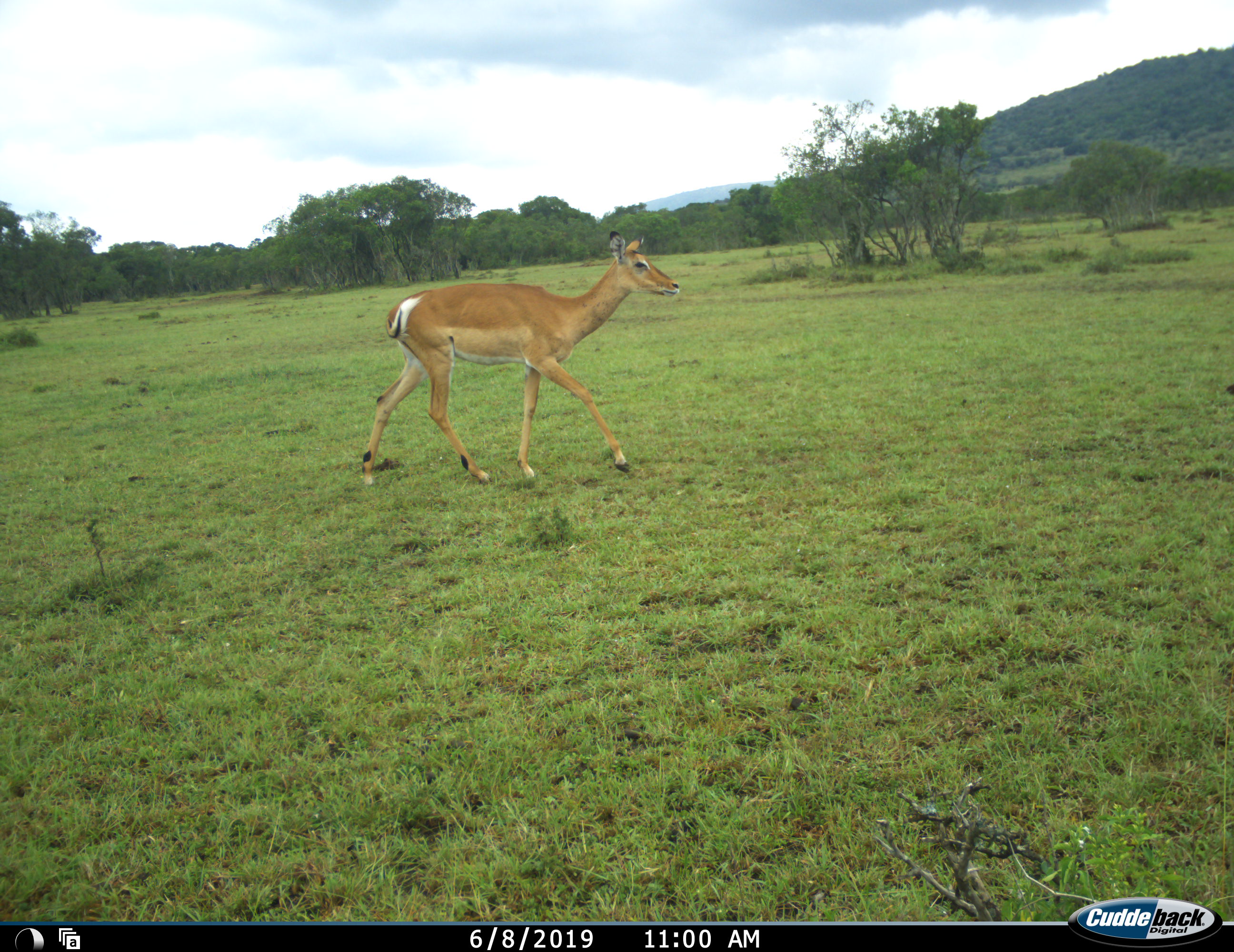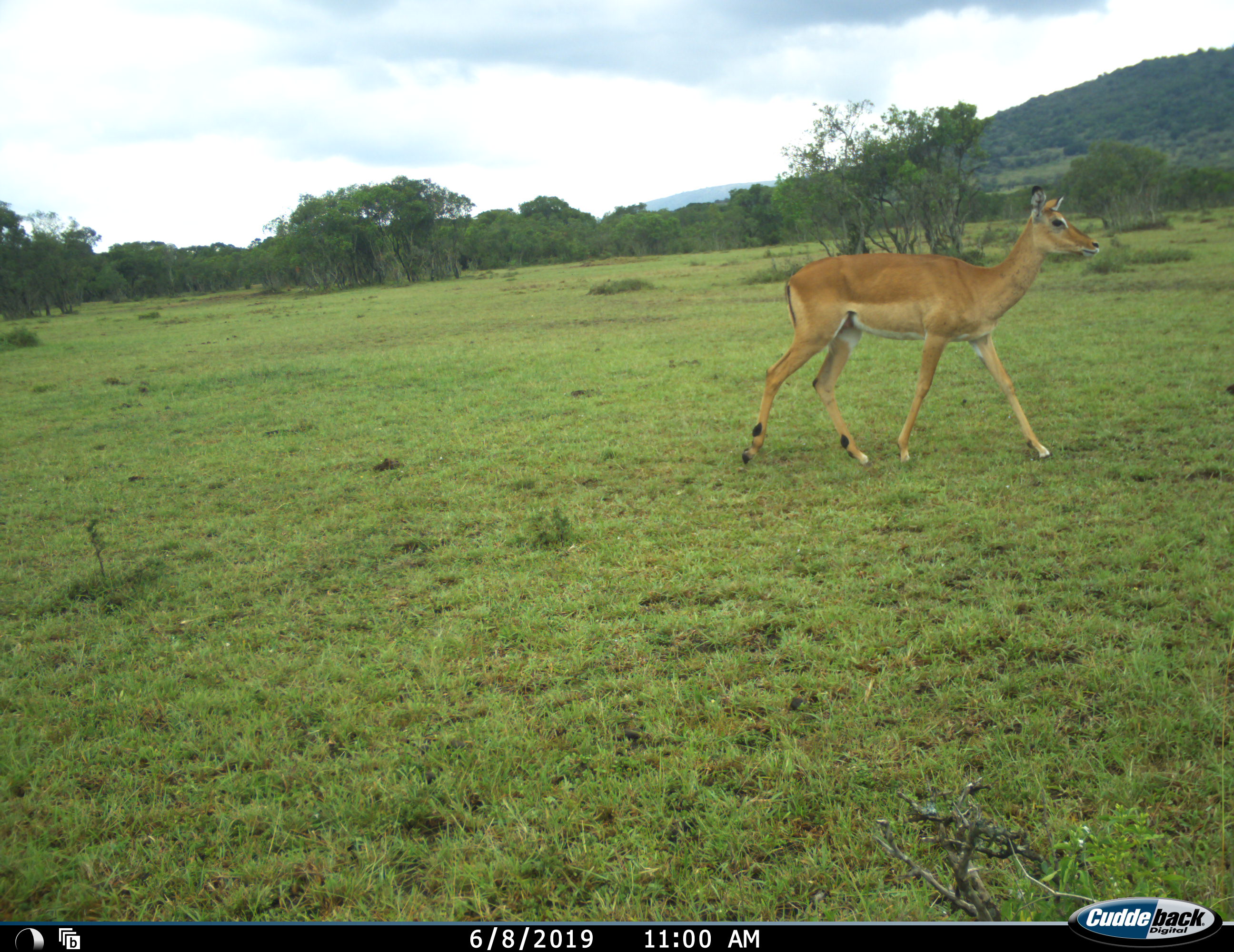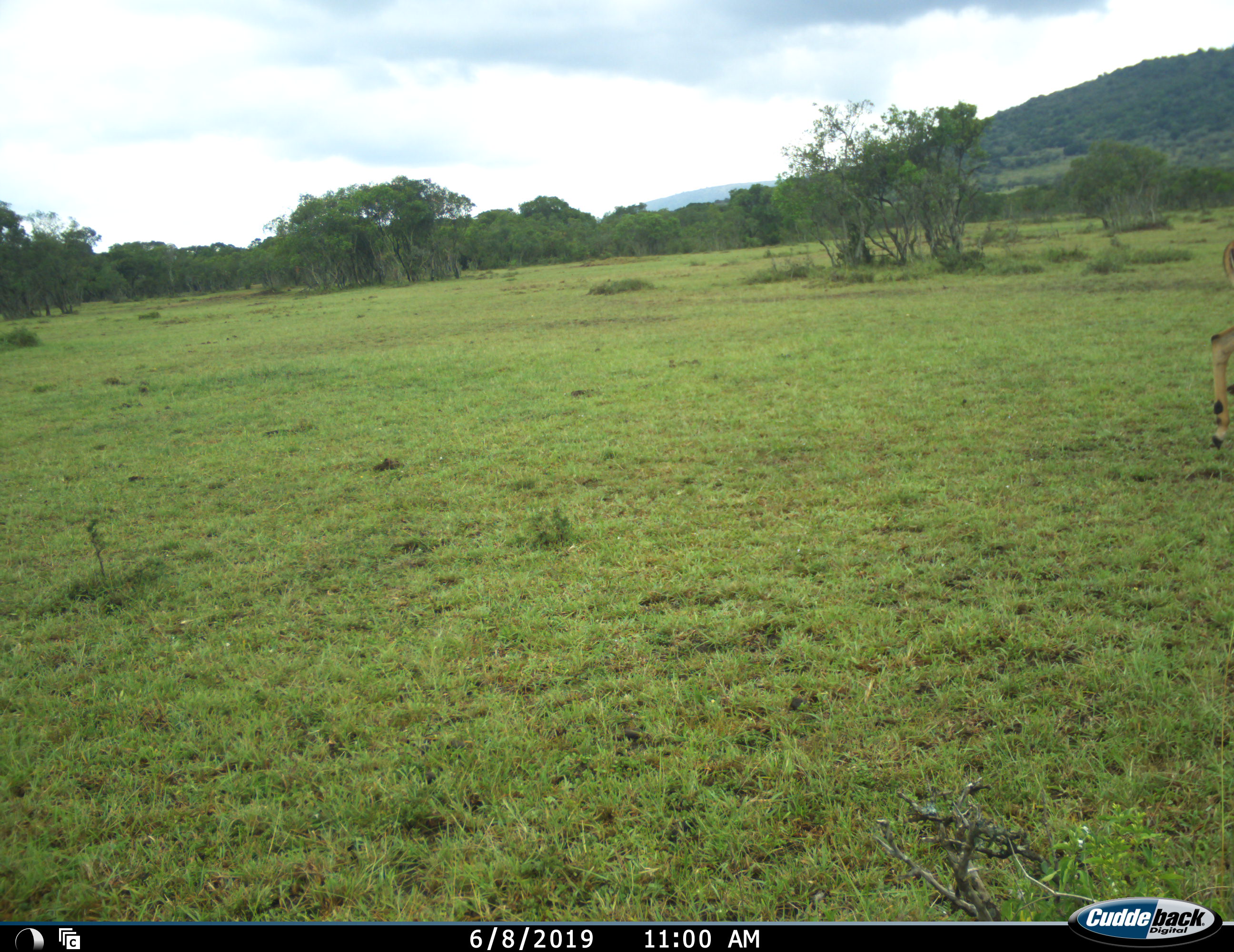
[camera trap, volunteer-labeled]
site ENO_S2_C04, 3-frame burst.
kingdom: Animalia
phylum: Chordata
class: Mammalia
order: Artiodactyla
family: Bovidae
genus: Aepyceros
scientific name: Aepyceros melampus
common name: impala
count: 1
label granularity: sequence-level